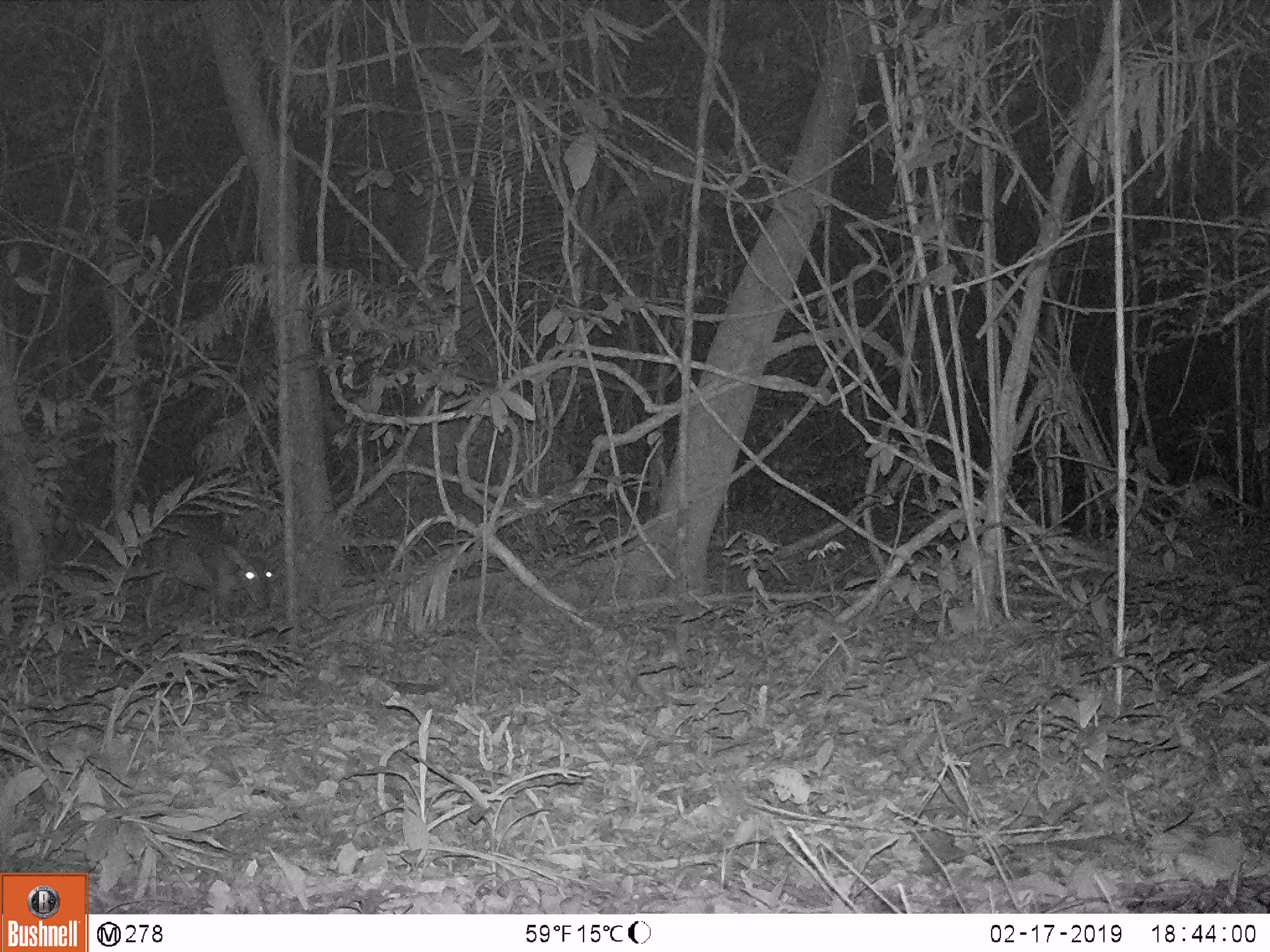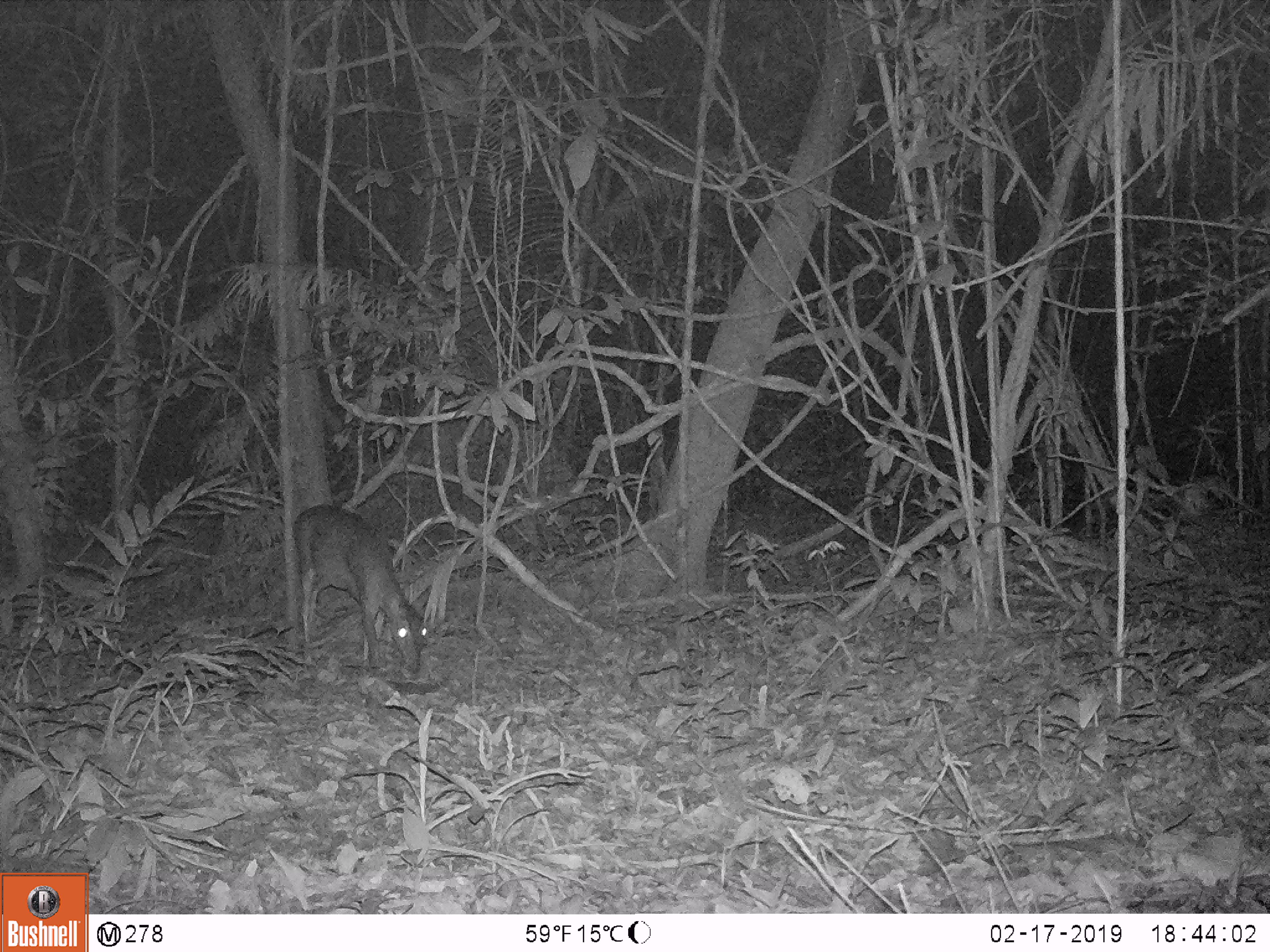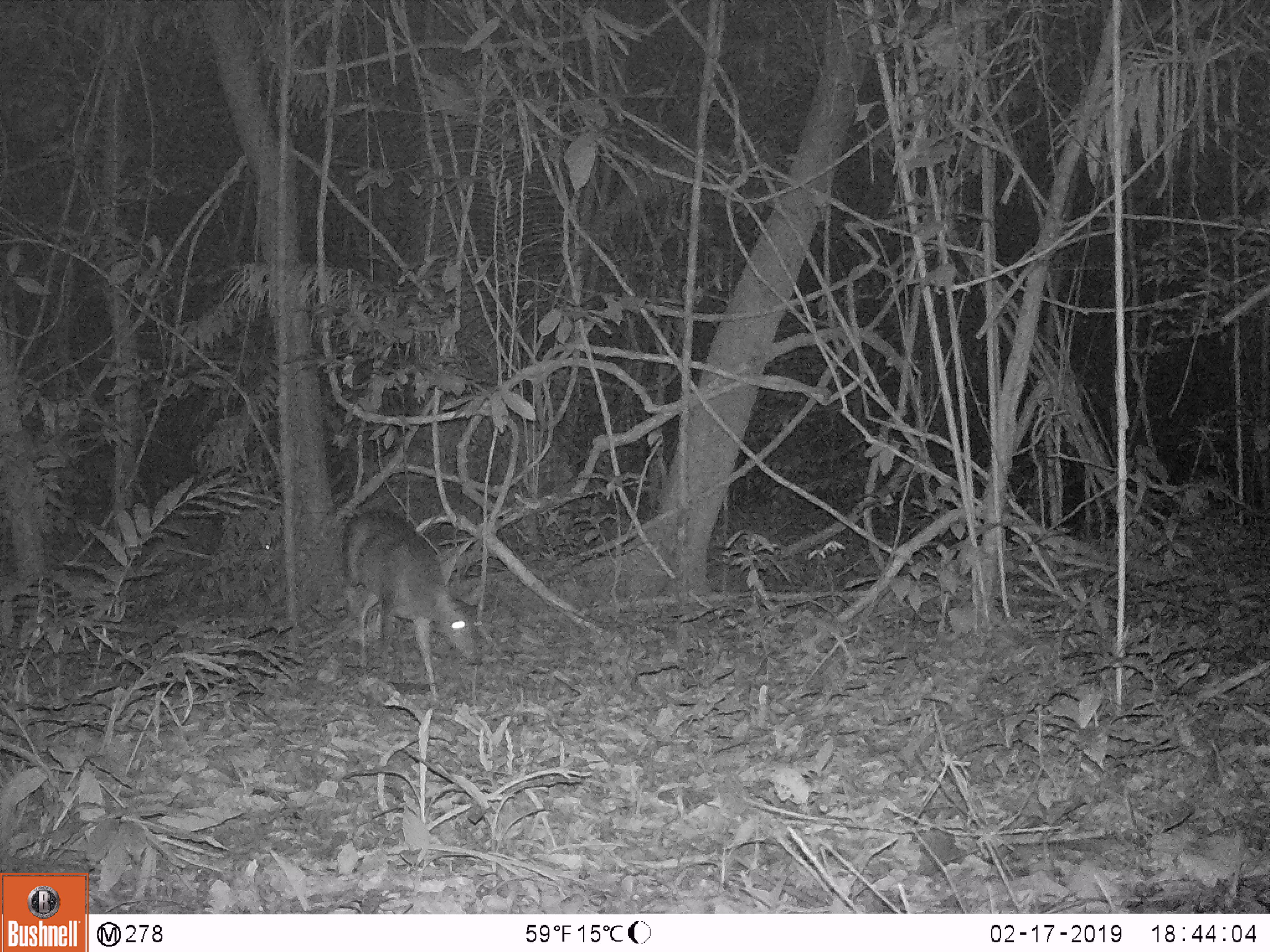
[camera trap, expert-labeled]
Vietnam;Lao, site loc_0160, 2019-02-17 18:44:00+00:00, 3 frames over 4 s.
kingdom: Animalia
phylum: Chordata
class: Mammalia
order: Artiodactyla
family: Cervidae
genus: Muntiacus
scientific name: Muntiacus vuquangensis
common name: large-antlered muntjac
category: large antlered muntjac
Large antlered muntjac (large-antlered muntjac) (Muntiacus vuquangensis). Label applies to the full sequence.